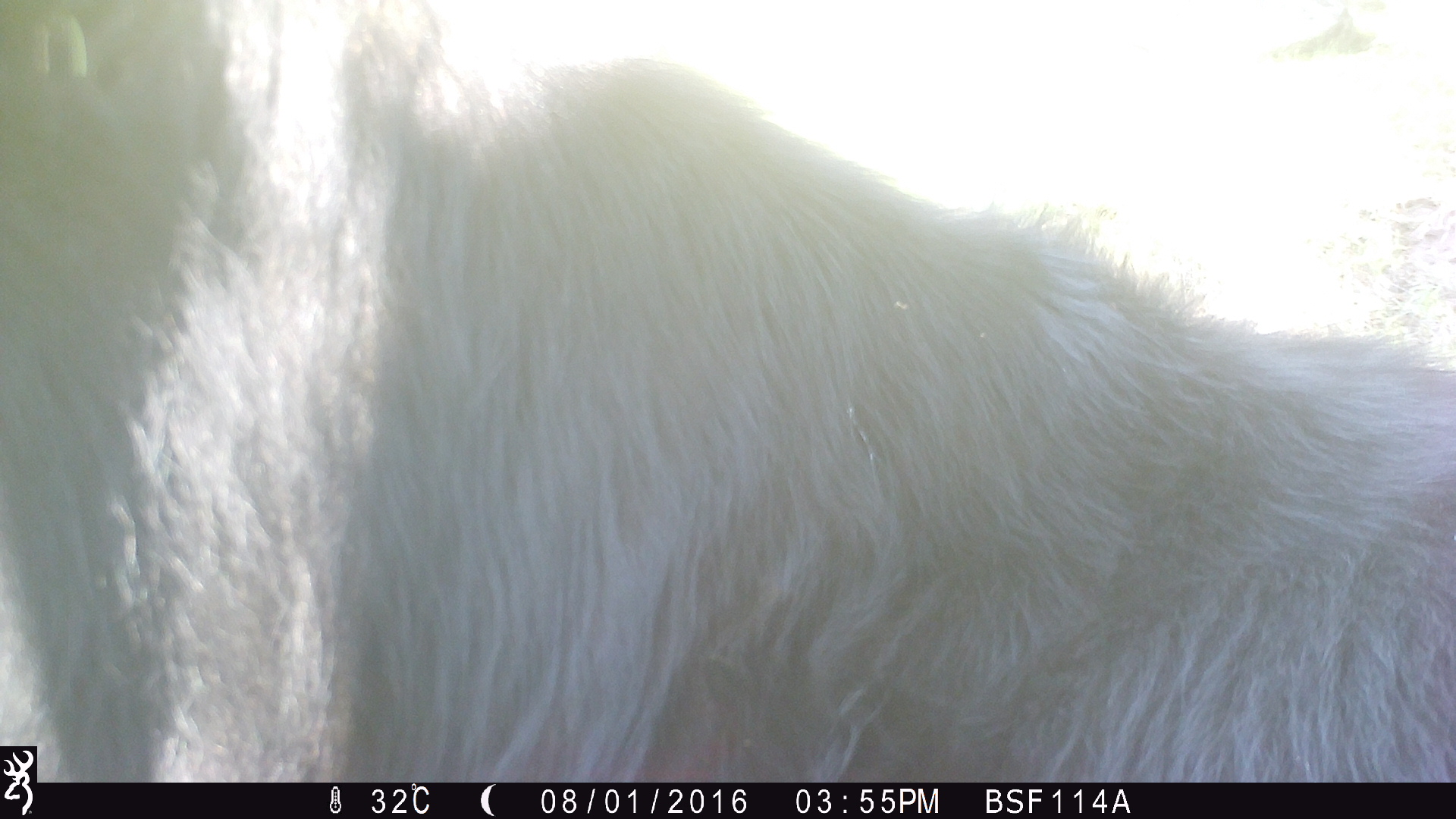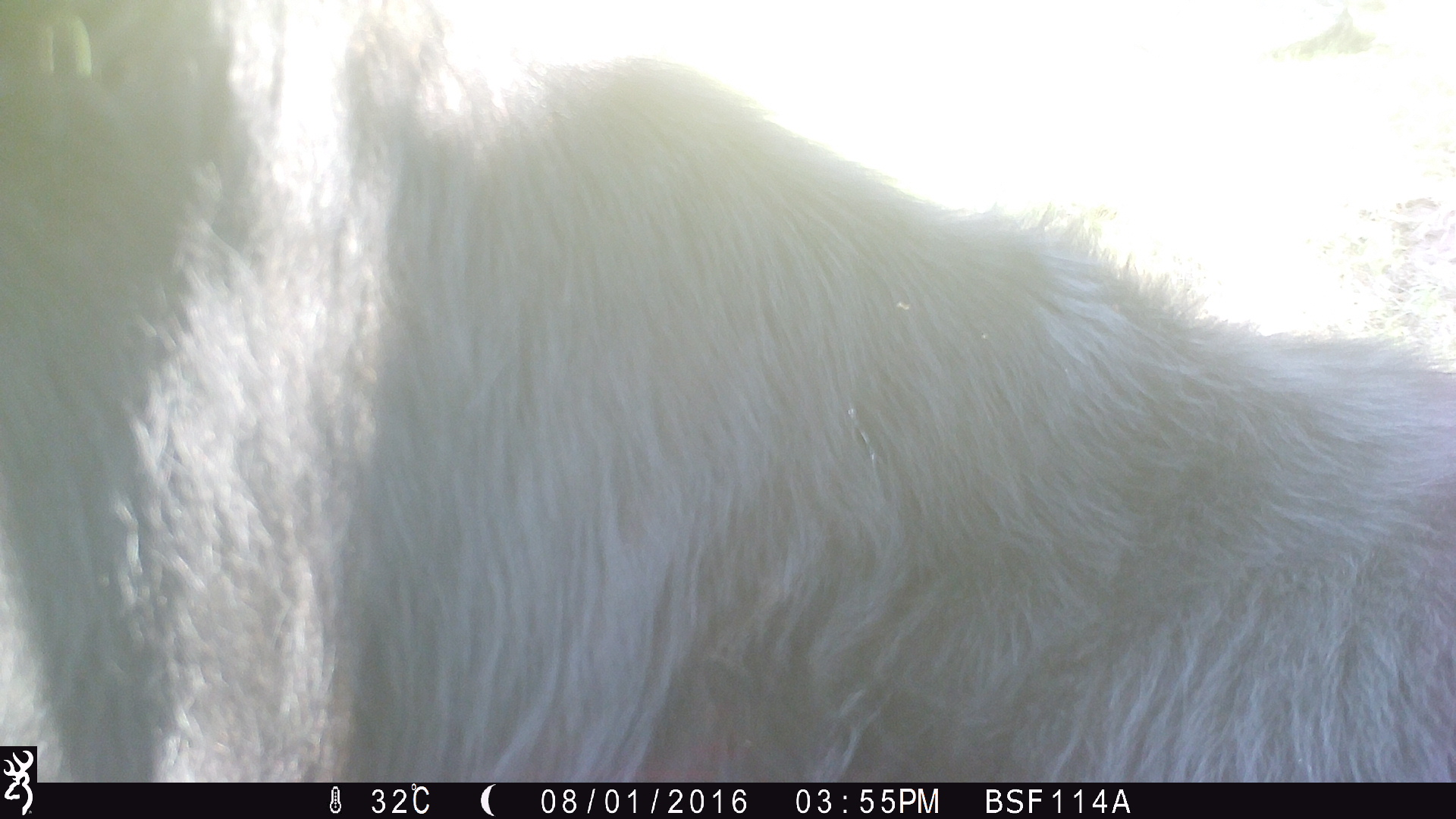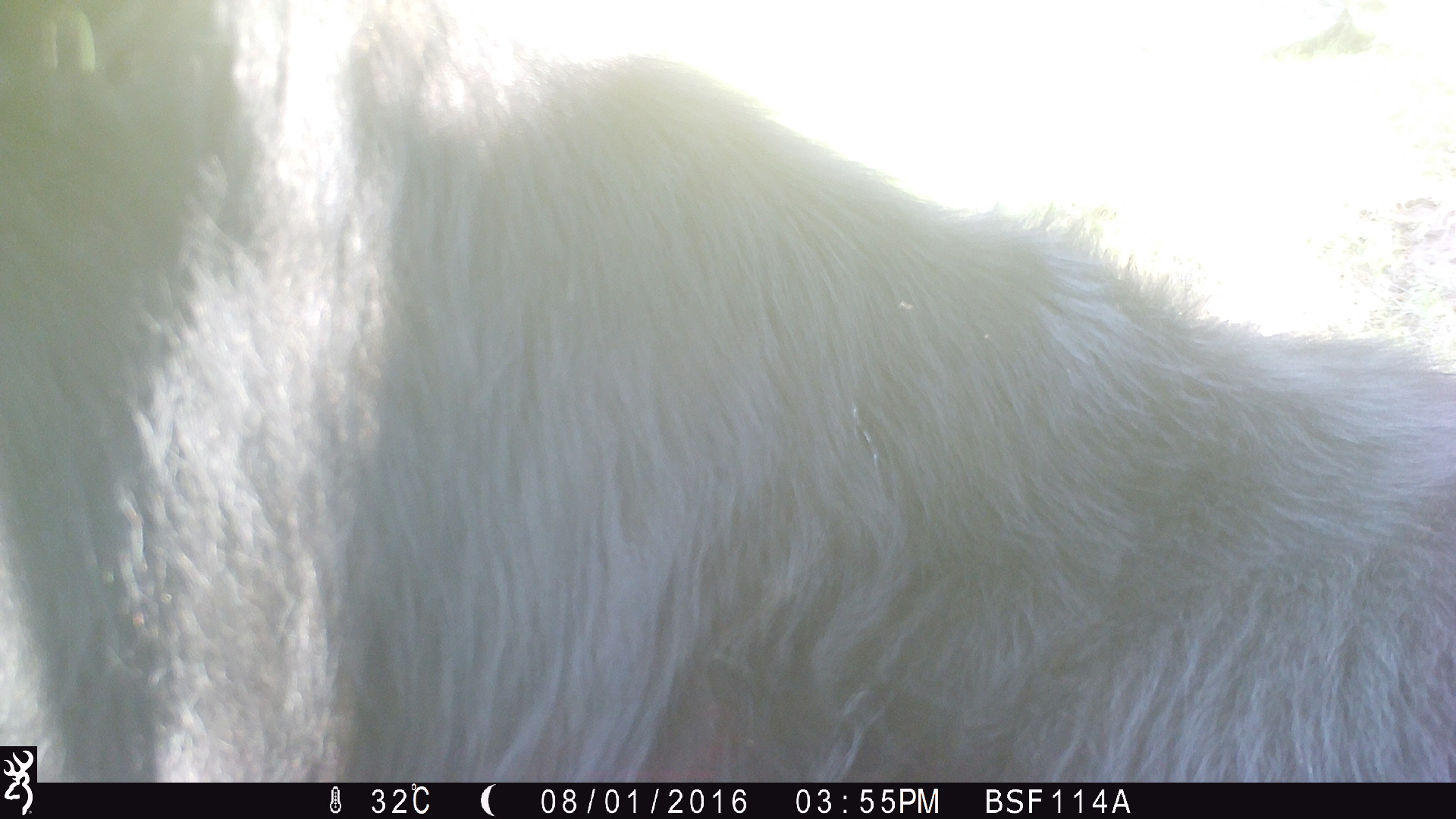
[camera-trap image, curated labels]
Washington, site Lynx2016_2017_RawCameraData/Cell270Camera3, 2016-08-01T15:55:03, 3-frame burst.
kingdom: Animalia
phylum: Chordata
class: Mammalia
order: Artiodactyla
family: Bovidae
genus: Bos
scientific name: Bos taurus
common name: domestic cattle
Domestic cattle (Bos taurus). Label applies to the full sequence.